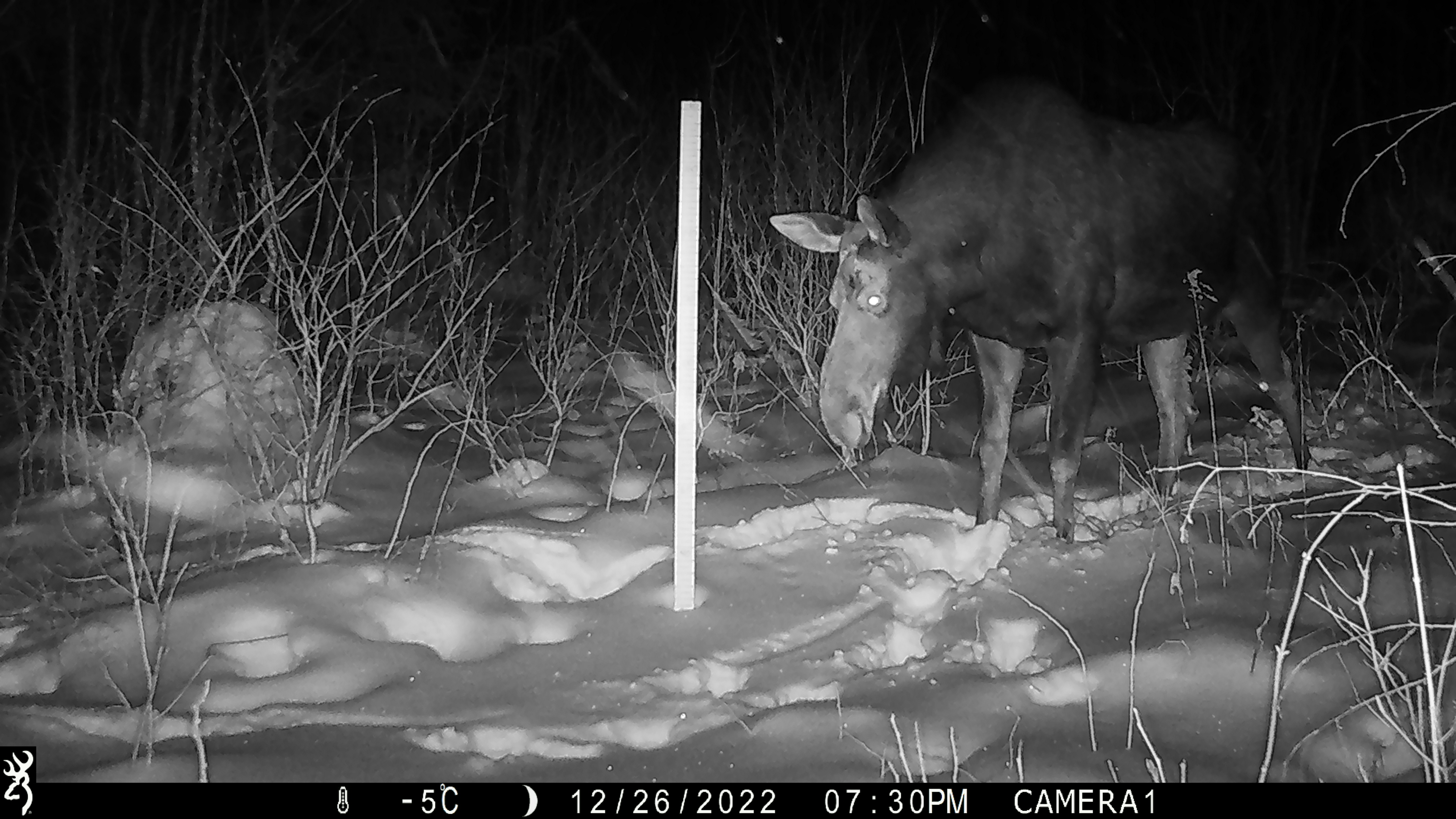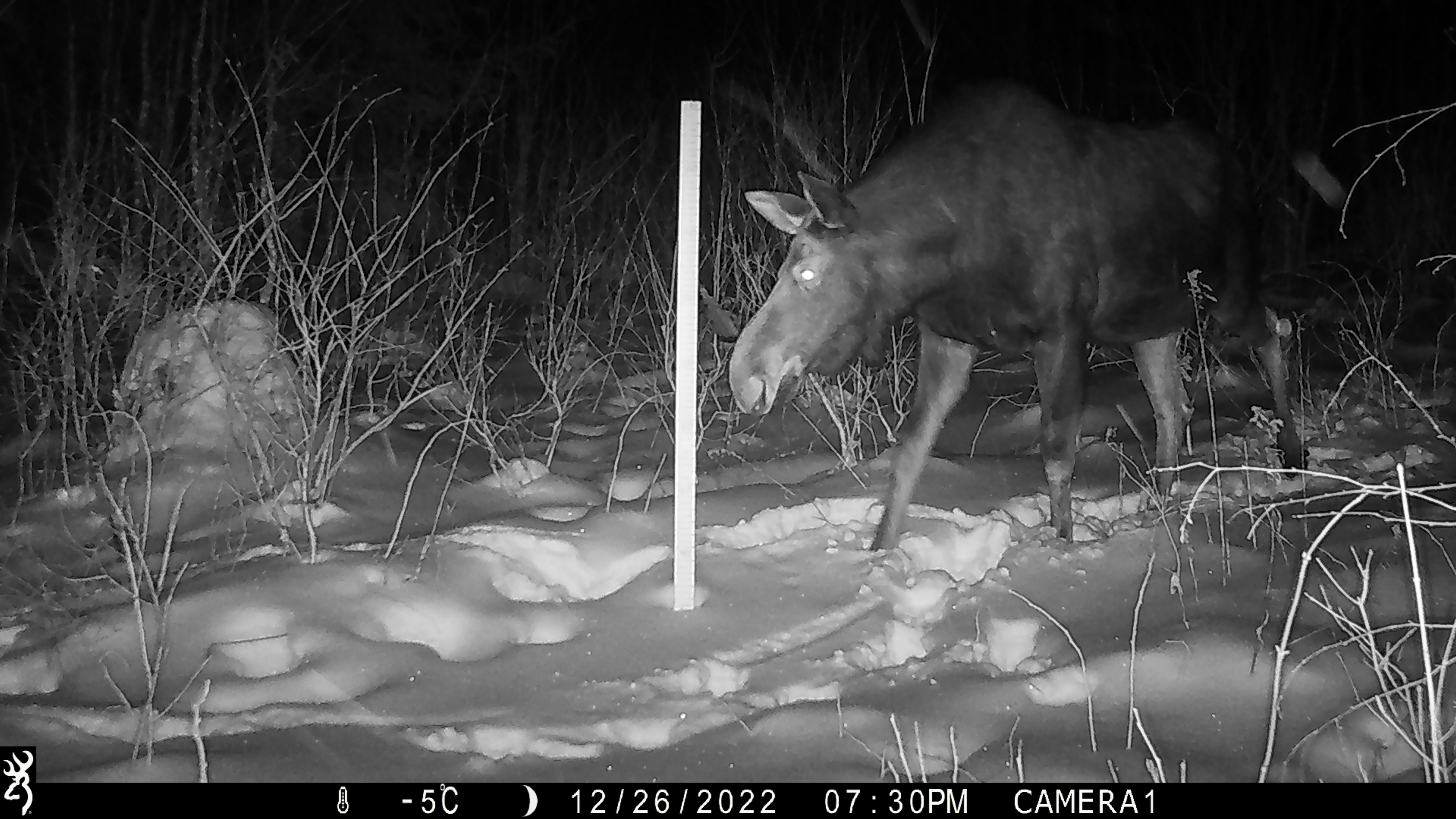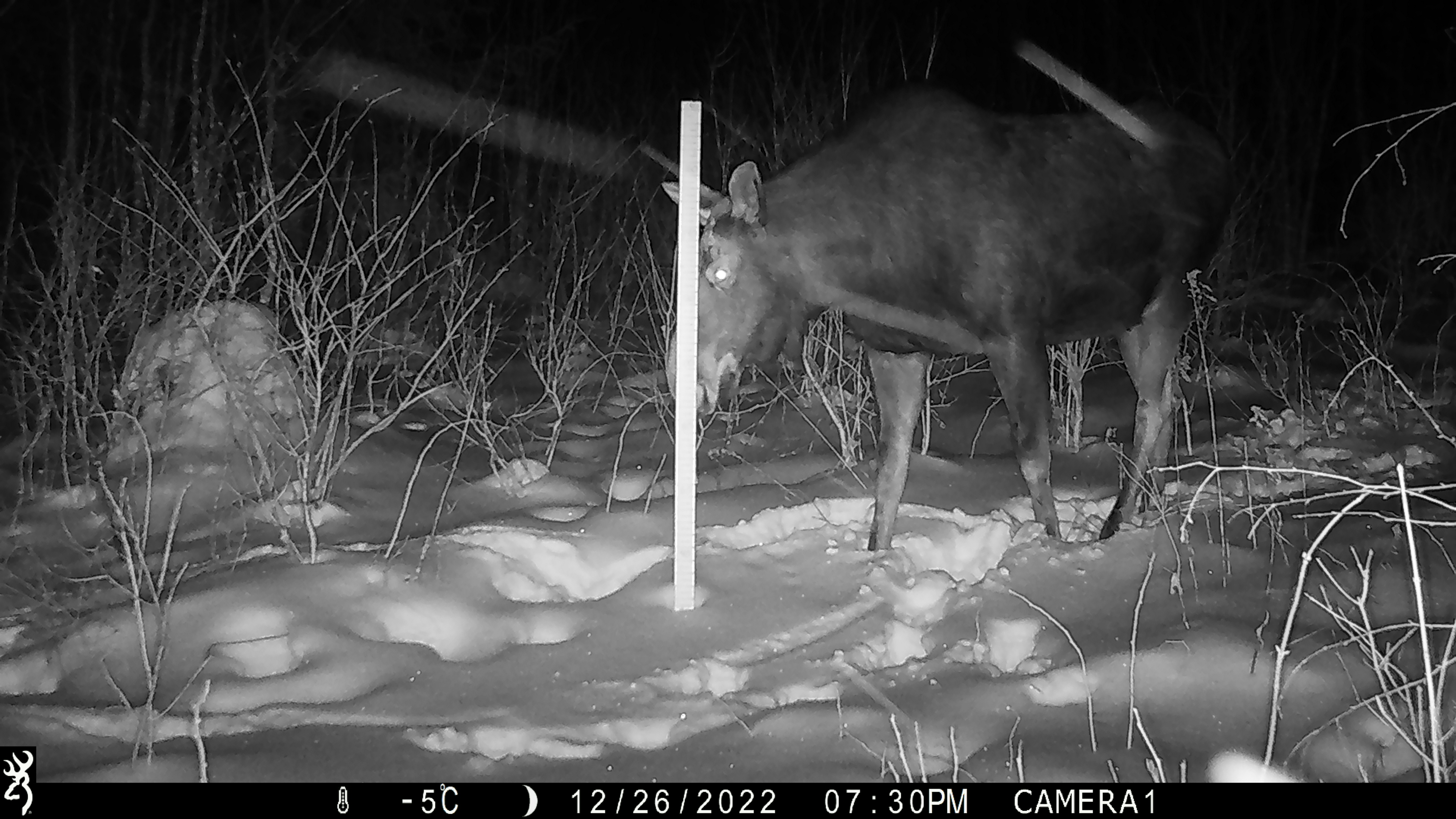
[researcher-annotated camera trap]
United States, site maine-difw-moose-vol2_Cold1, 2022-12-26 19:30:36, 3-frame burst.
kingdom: Animalia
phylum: Chordata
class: Mammalia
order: Artiodactyla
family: Cervidae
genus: Alces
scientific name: Alces alces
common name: moose